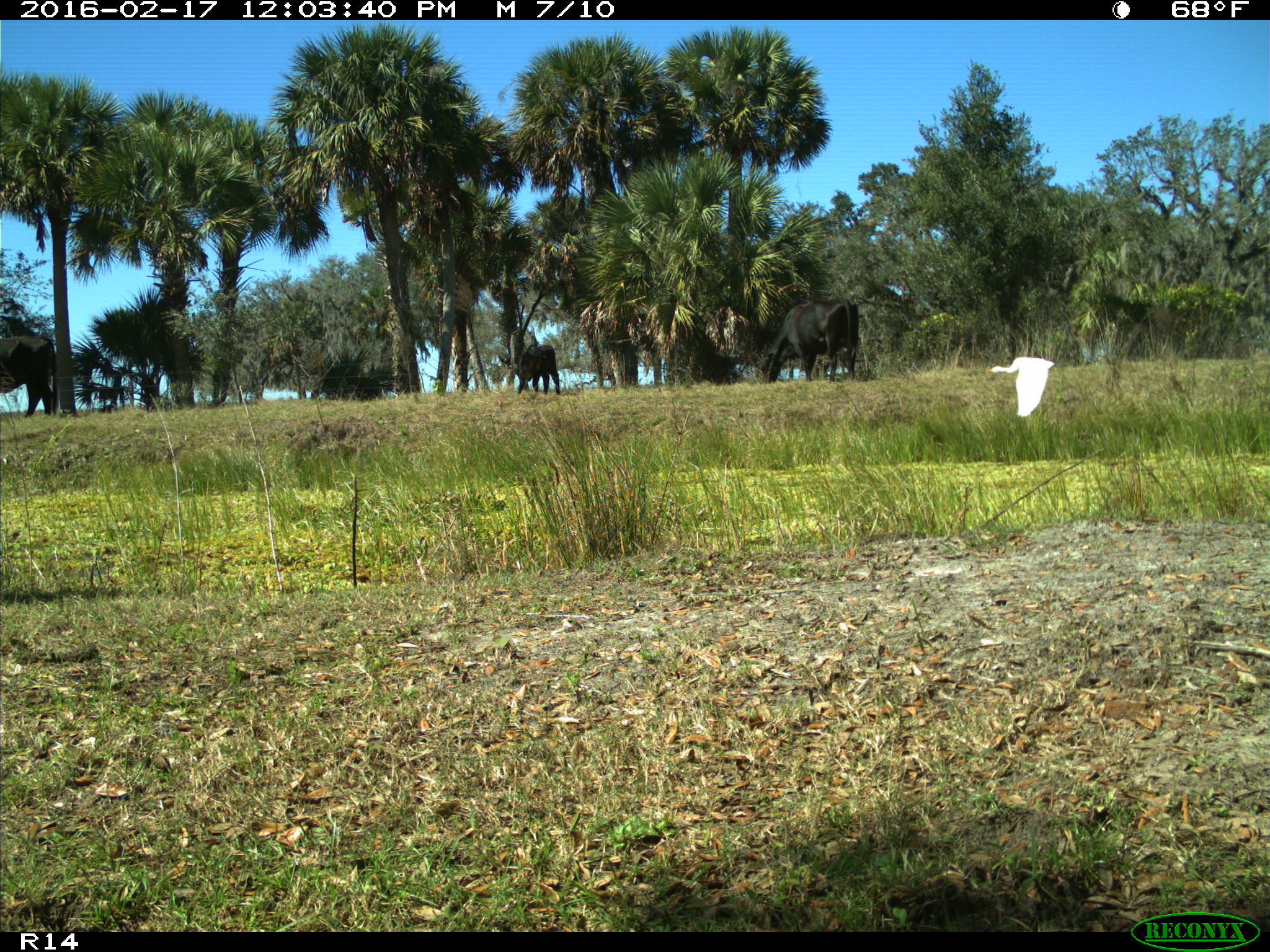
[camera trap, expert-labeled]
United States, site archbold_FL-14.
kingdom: Animalia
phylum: Chordata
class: Mammalia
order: Artiodactyla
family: Bovidae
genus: Bos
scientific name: Bos taurus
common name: domestic cow